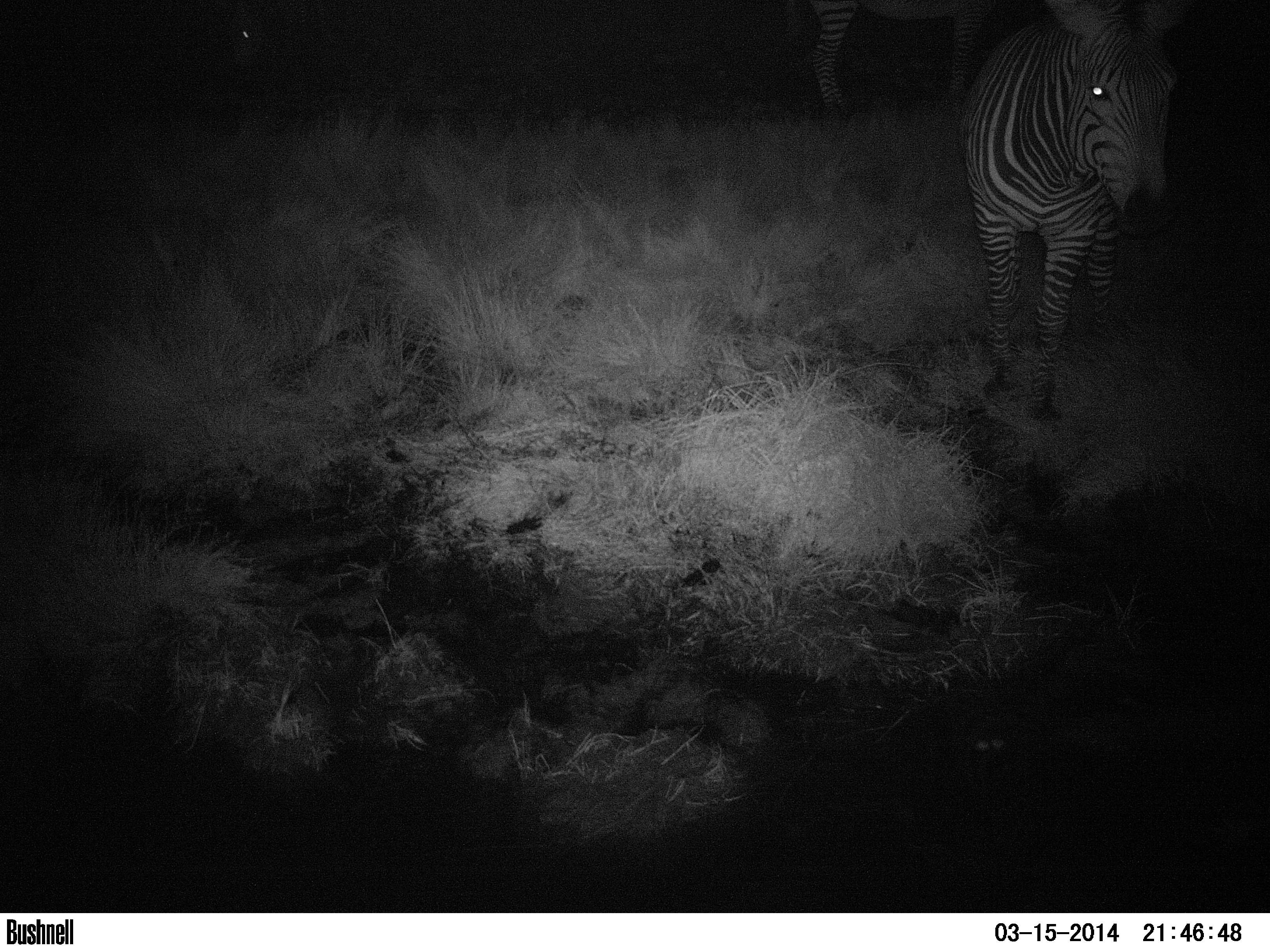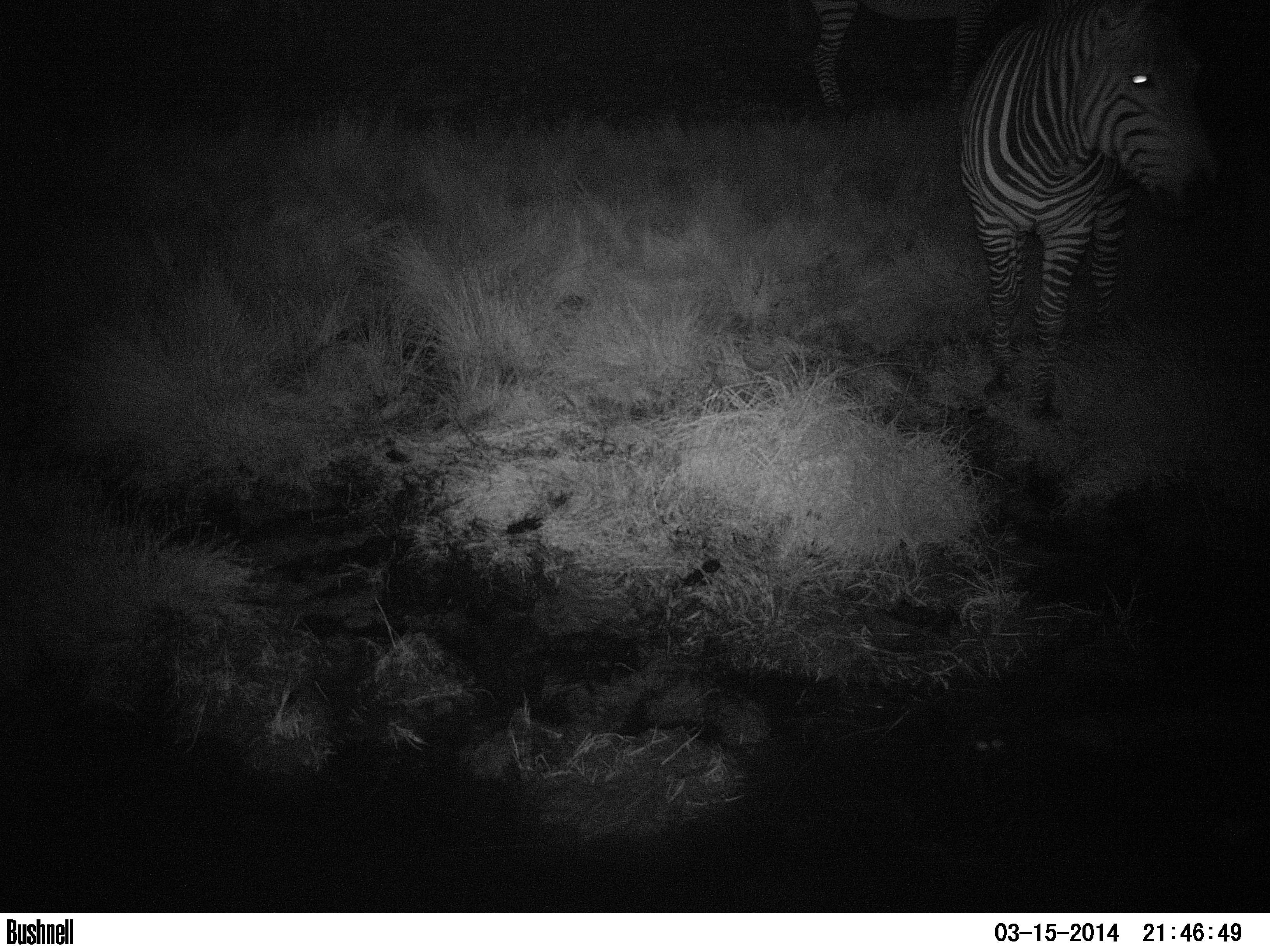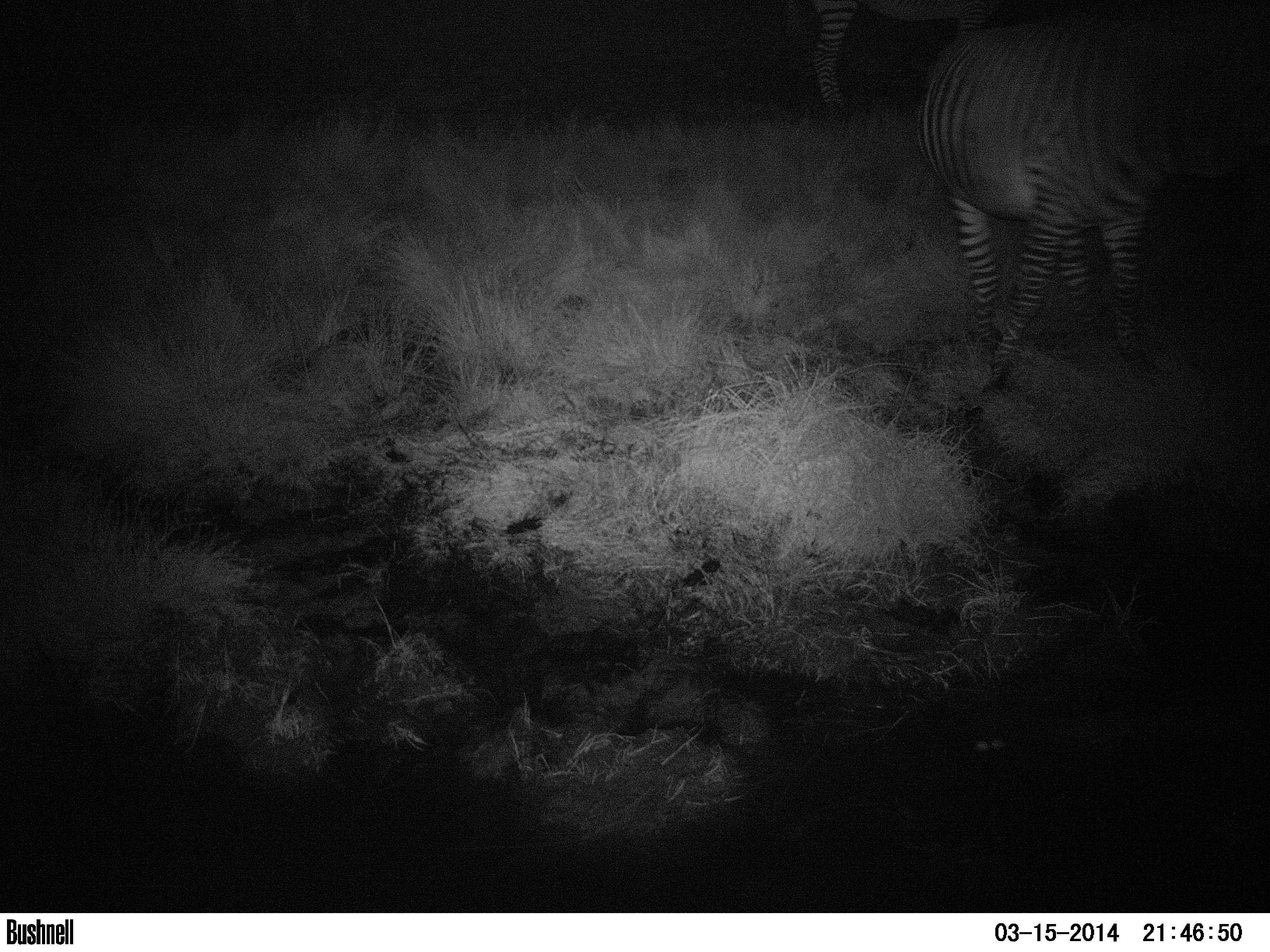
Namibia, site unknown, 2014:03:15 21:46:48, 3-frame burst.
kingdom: Animalia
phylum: Chordata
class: Mammalia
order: Perissodactyla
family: Equidae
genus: Equus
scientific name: Equus zebra hartmannae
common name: hartmann's mountain zebra